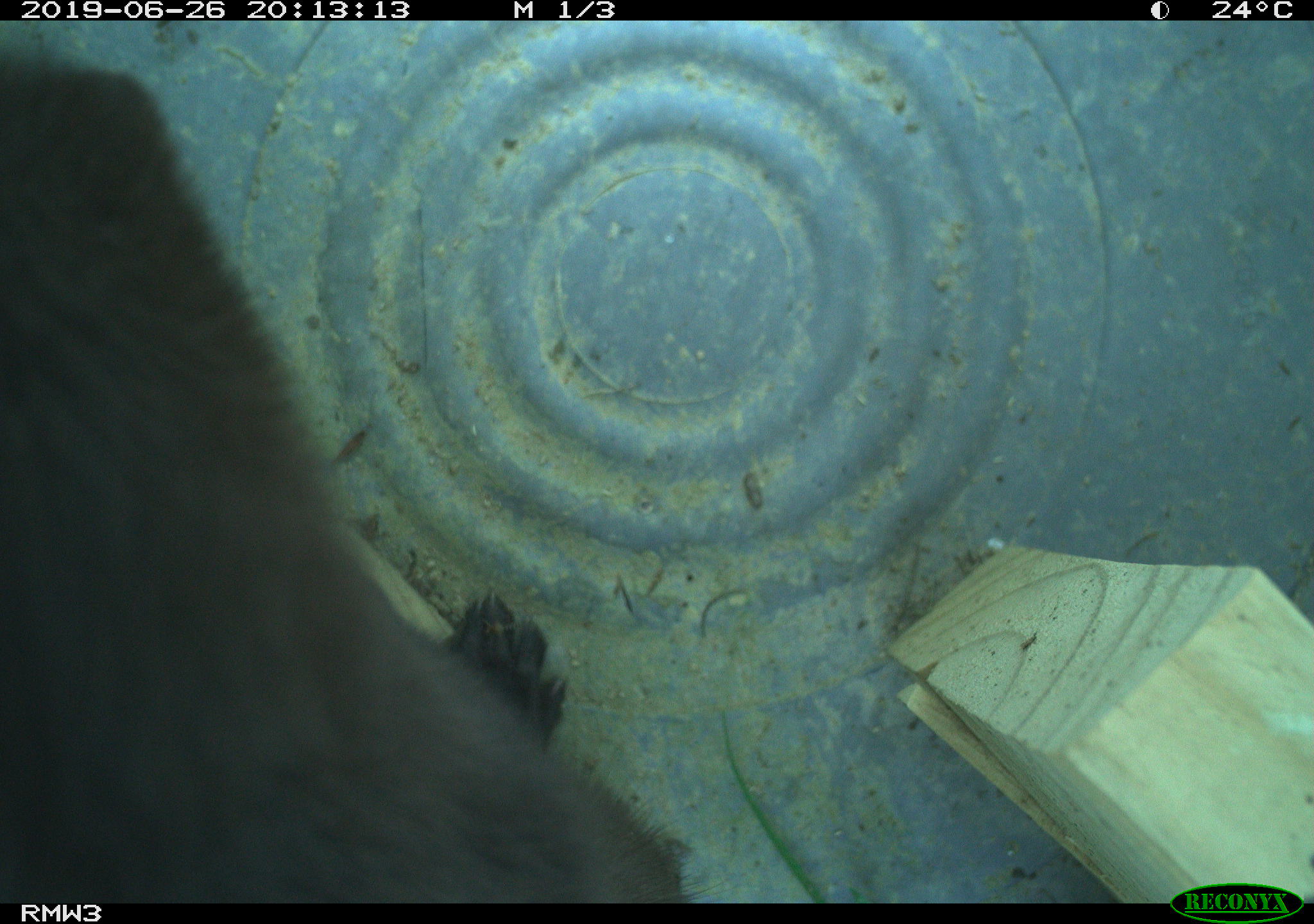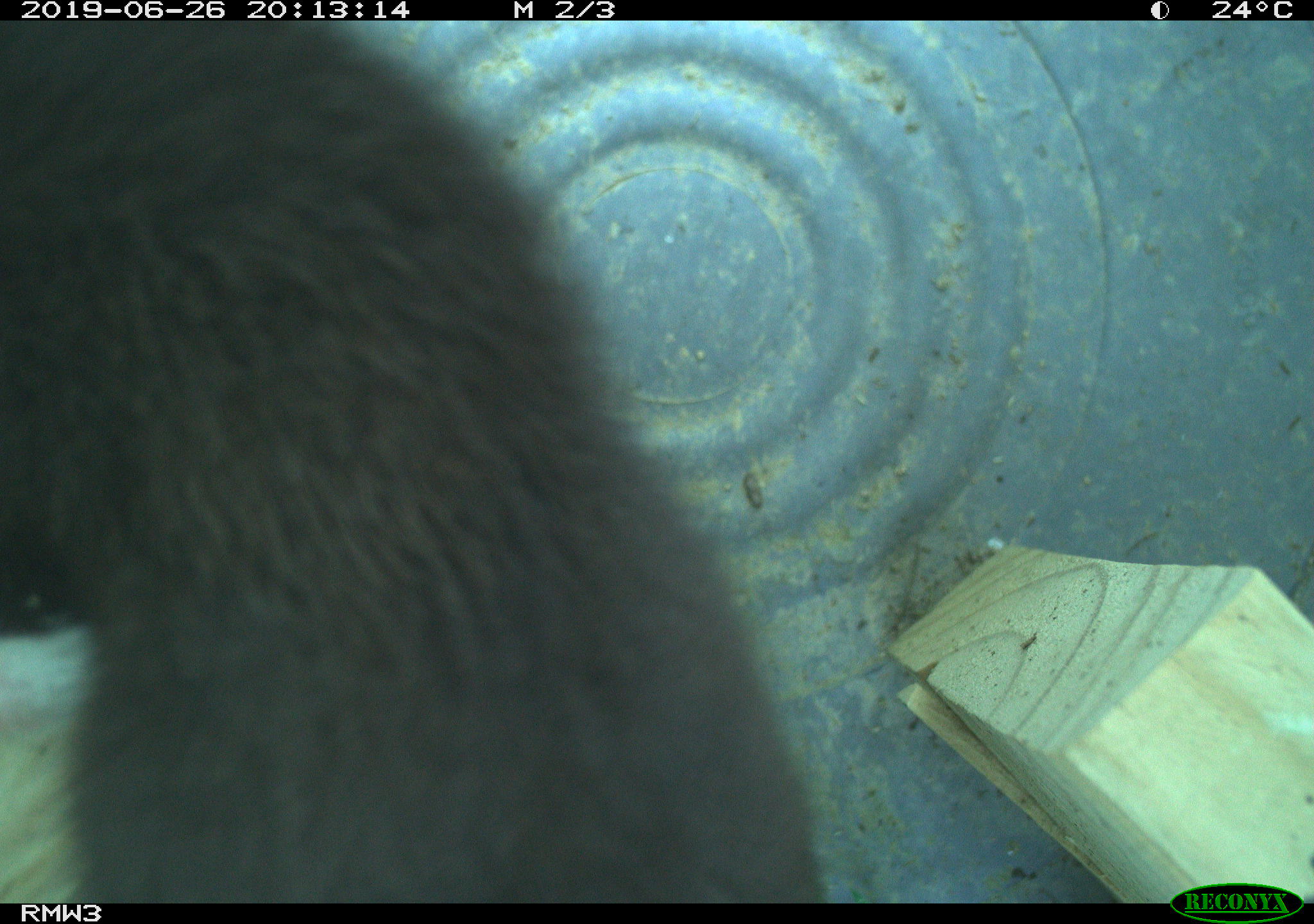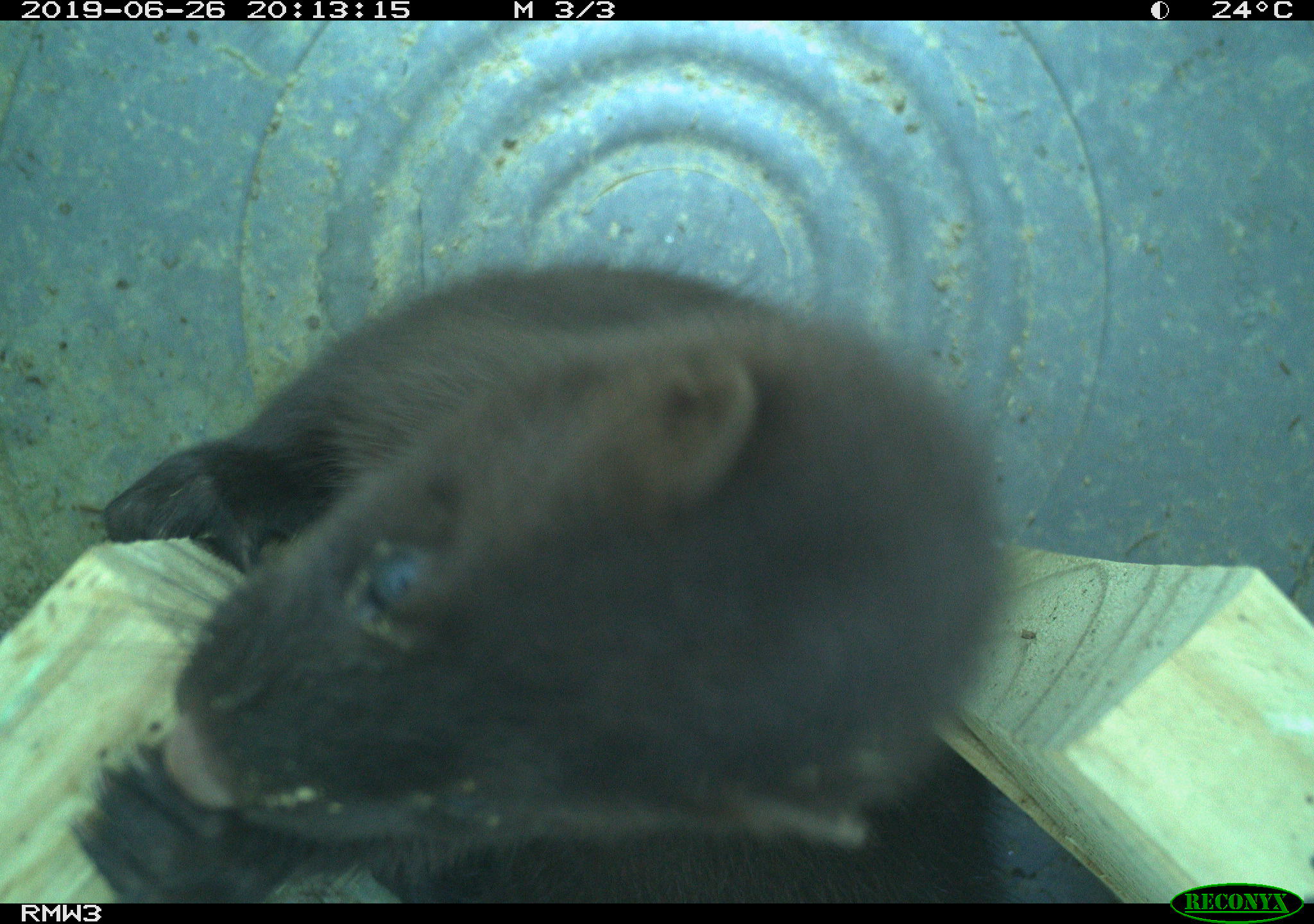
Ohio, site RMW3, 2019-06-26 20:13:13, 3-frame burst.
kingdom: Animalia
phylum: Chordata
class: Mammalia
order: Carnivora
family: Mustelidae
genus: Neogale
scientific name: Neogale vison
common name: american mink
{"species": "american mink (Neogale vison)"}